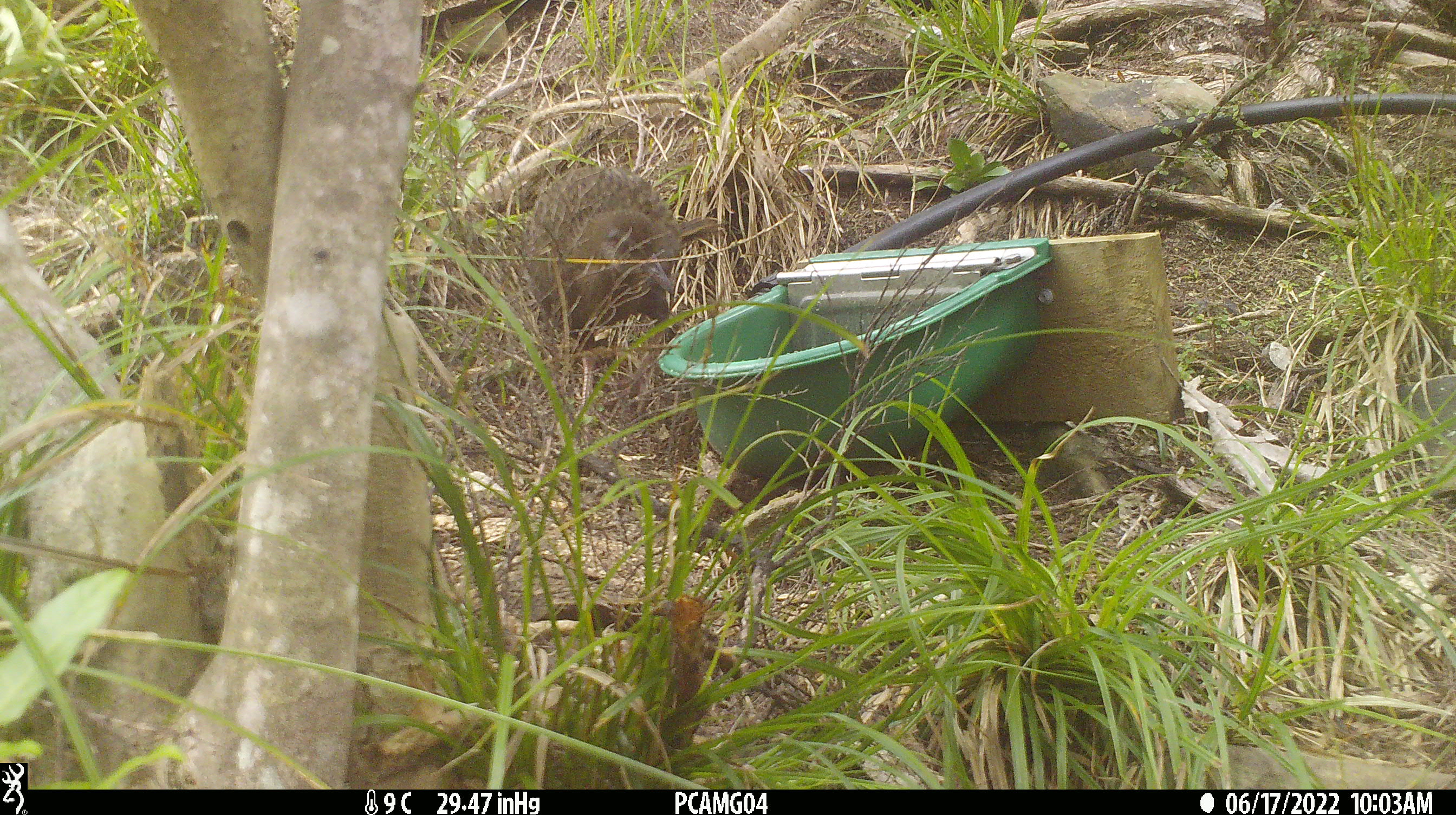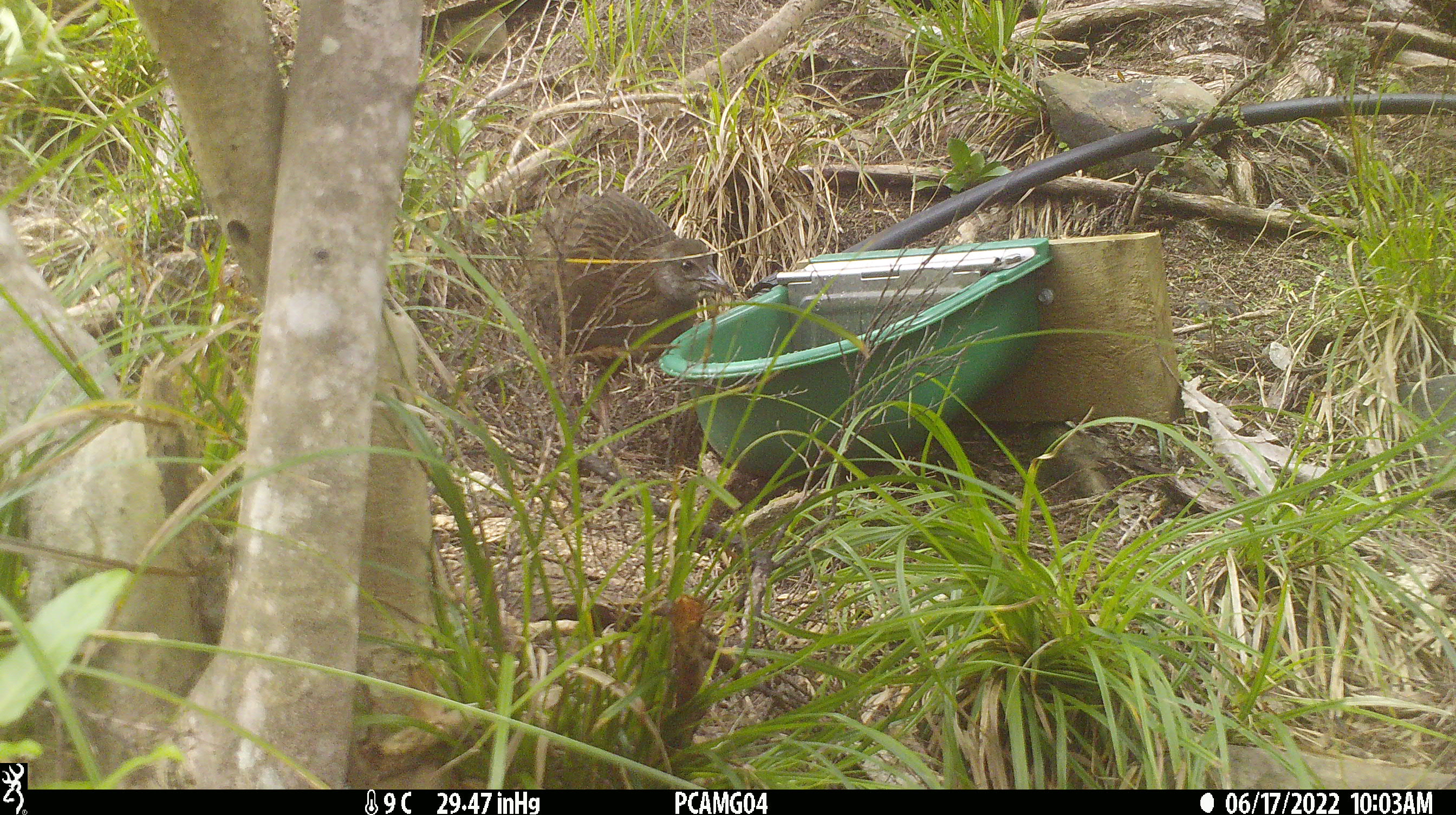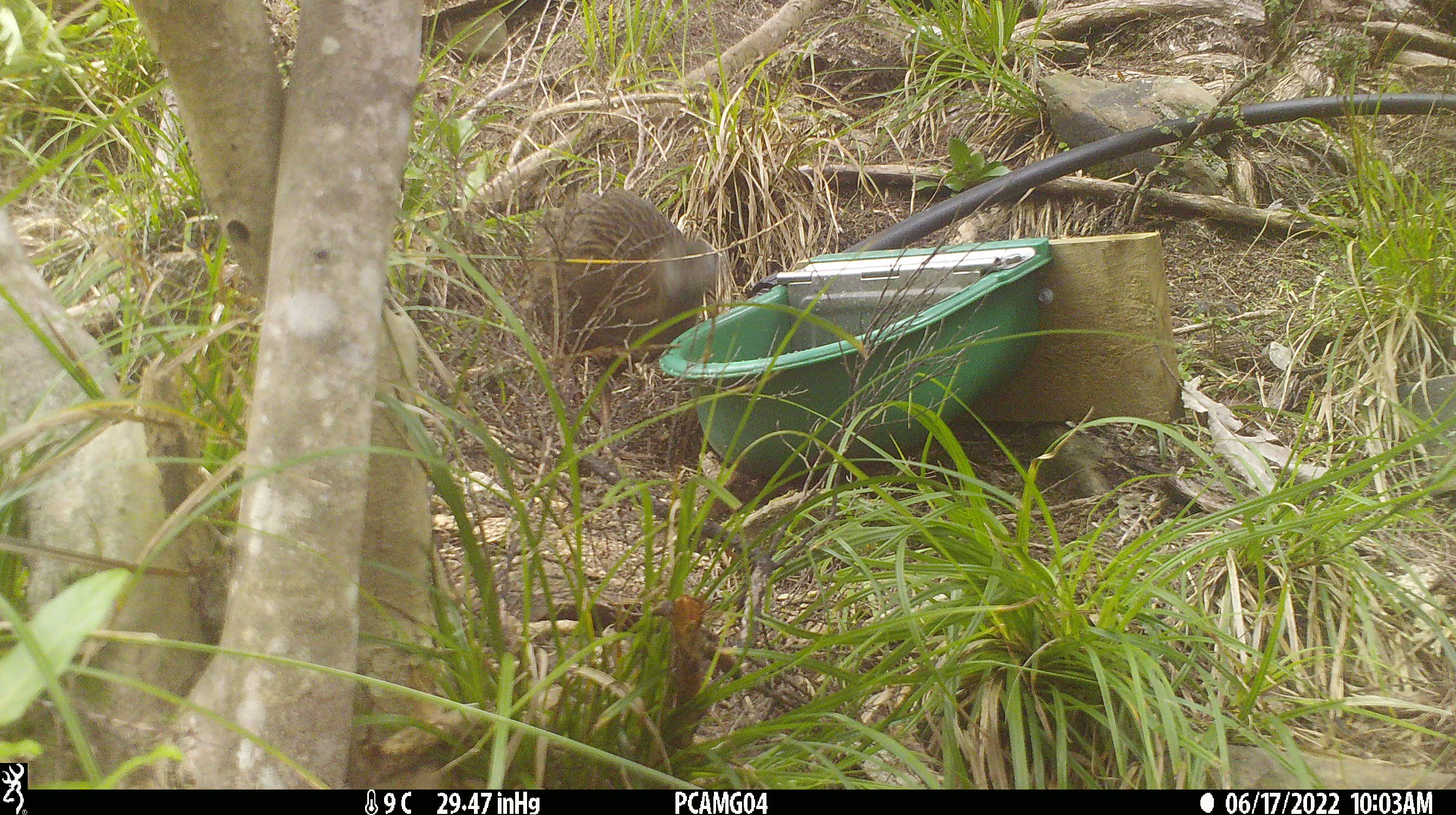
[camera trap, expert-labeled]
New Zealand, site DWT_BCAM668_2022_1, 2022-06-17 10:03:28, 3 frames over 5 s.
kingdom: Animalia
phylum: Chordata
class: Aves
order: Gruiformes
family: Rallidae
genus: Gallirallus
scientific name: Gallirallus australis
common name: weka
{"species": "weka (Gallirallus australis)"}